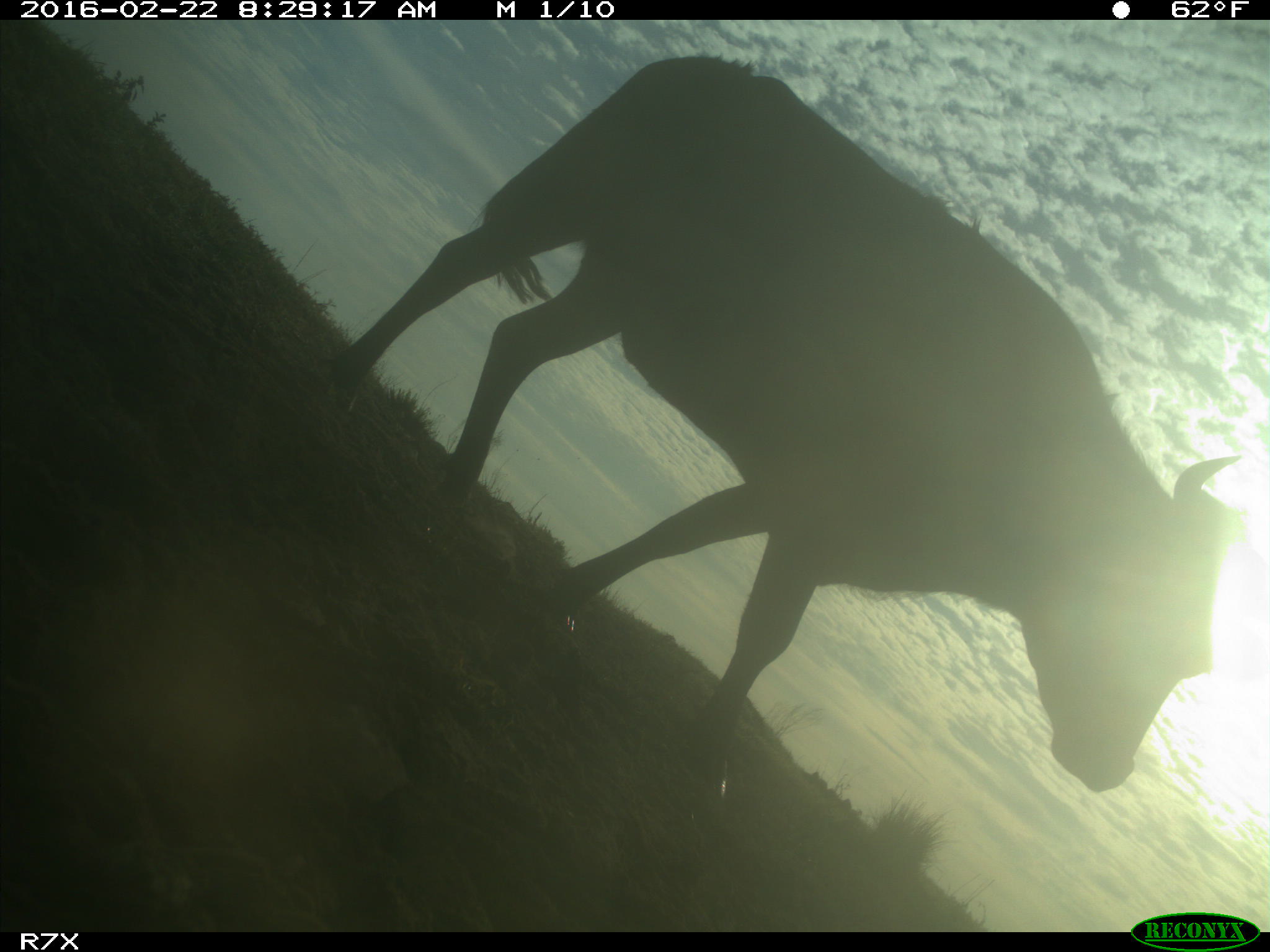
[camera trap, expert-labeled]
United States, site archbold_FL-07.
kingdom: Animalia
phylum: Chordata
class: Mammalia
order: Artiodactyla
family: Bovidae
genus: Bos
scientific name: Bos taurus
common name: domestic cow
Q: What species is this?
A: Bos taurus (domestic cow).